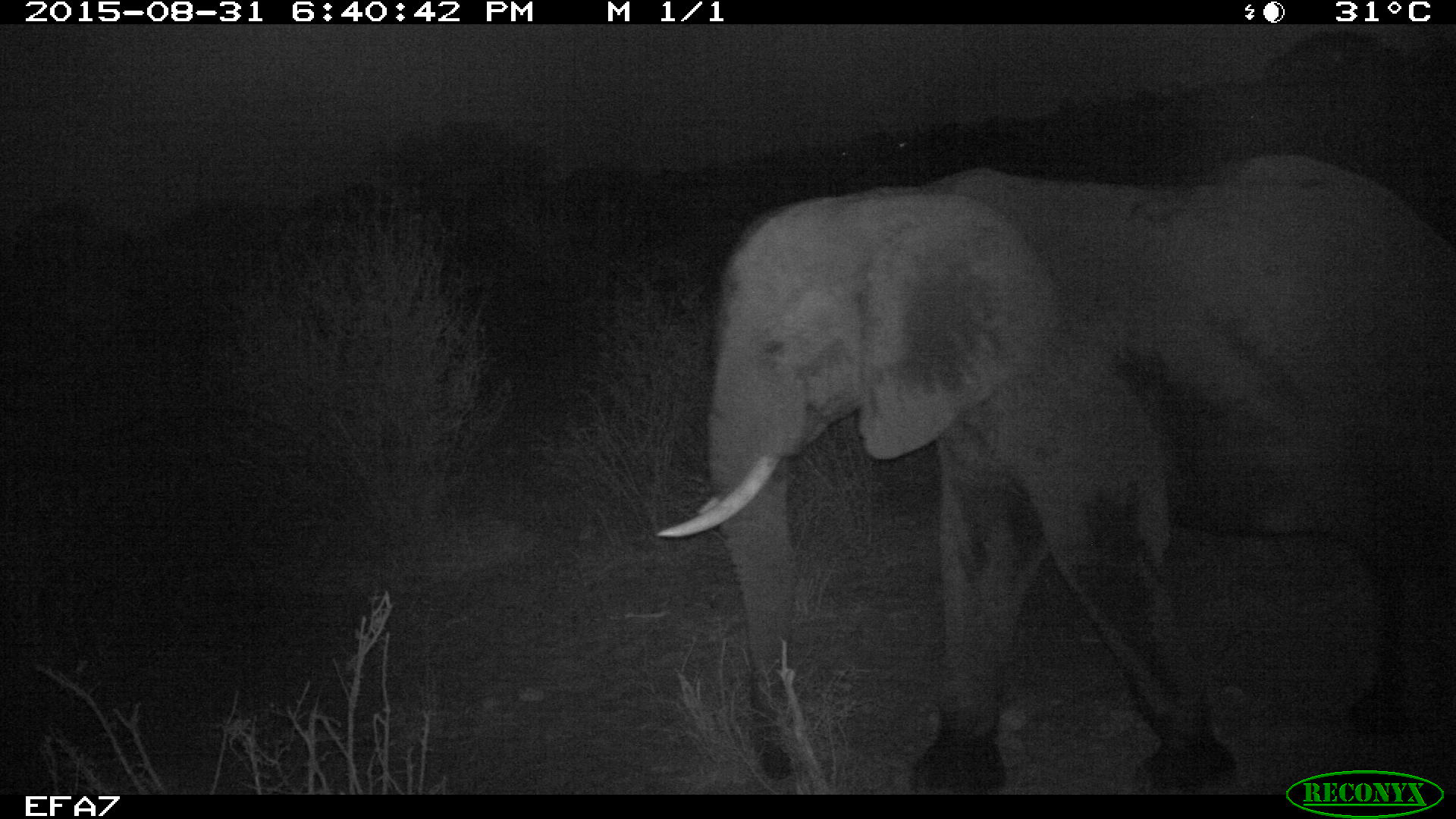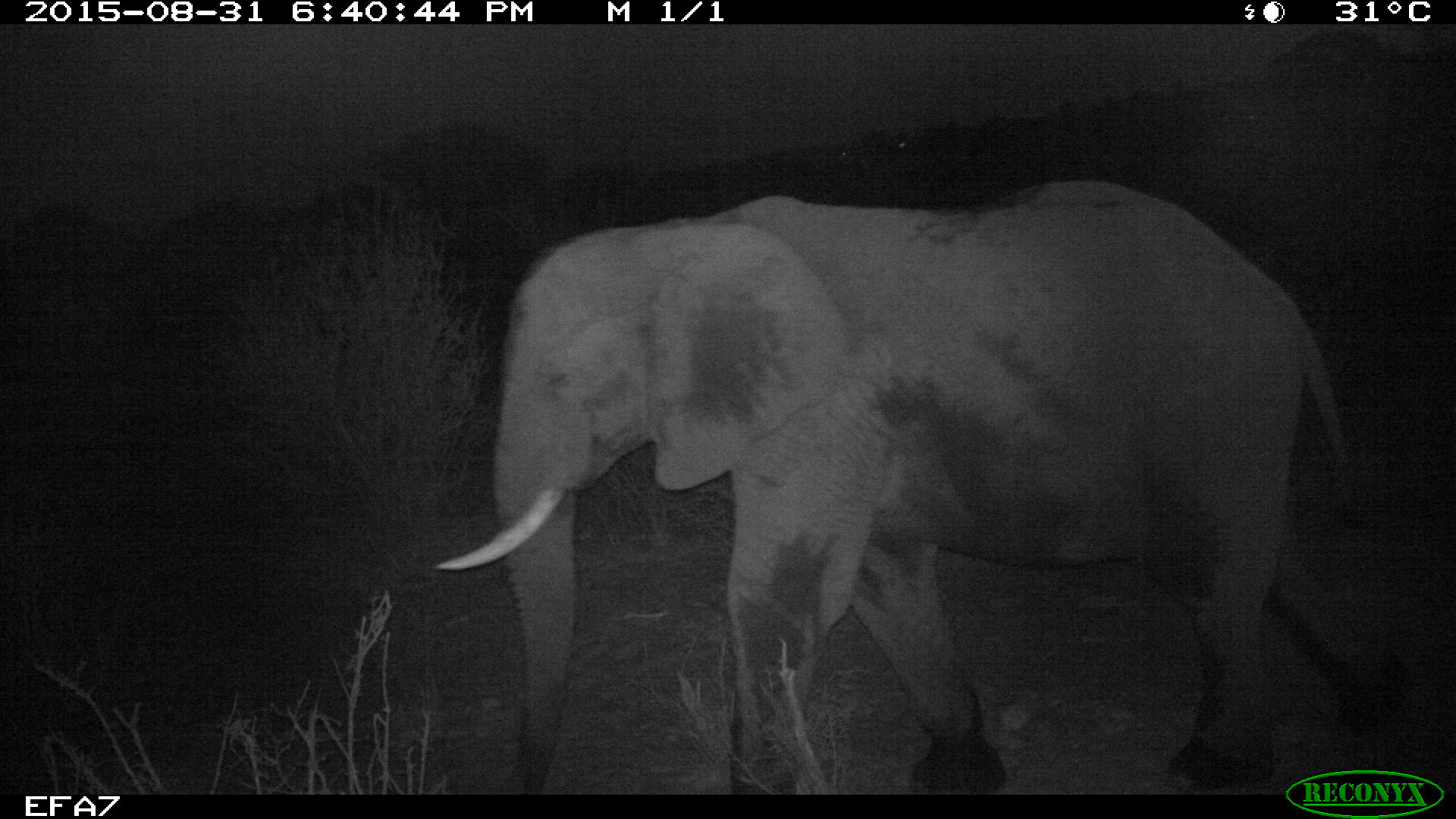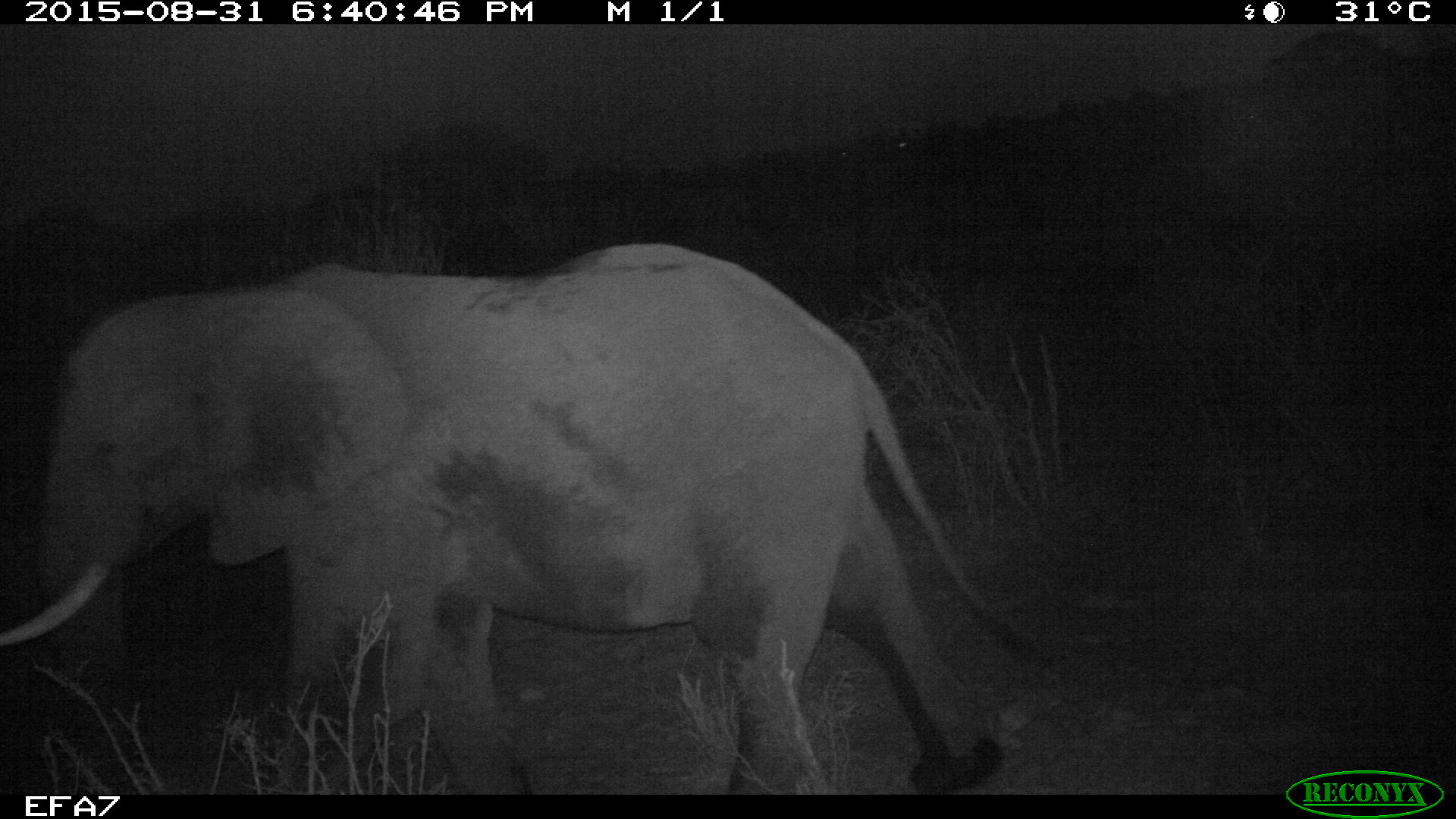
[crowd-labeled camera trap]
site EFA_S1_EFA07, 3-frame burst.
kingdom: Animalia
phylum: Chordata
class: Mammalia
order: Proboscidea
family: Elephantidae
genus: Loxodonta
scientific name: Loxodonta africana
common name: african bush elephant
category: elephant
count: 1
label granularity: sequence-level